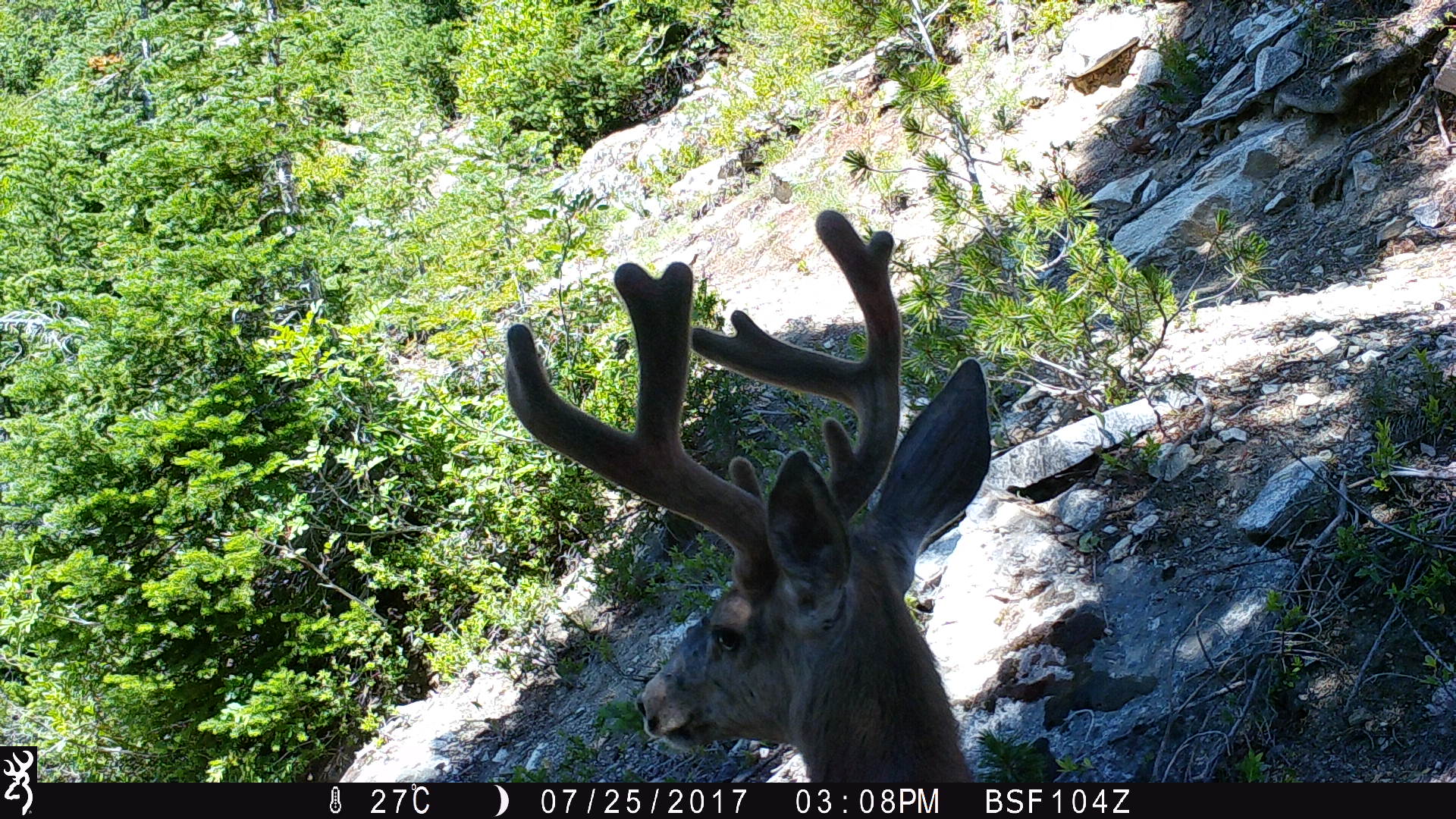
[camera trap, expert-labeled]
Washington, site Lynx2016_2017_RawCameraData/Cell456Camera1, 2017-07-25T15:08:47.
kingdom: Animalia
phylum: Chordata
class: Mammalia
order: Artiodactyla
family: Cervidae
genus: Odocoileus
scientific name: Odocoileus hemionus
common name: mule deer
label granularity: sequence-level